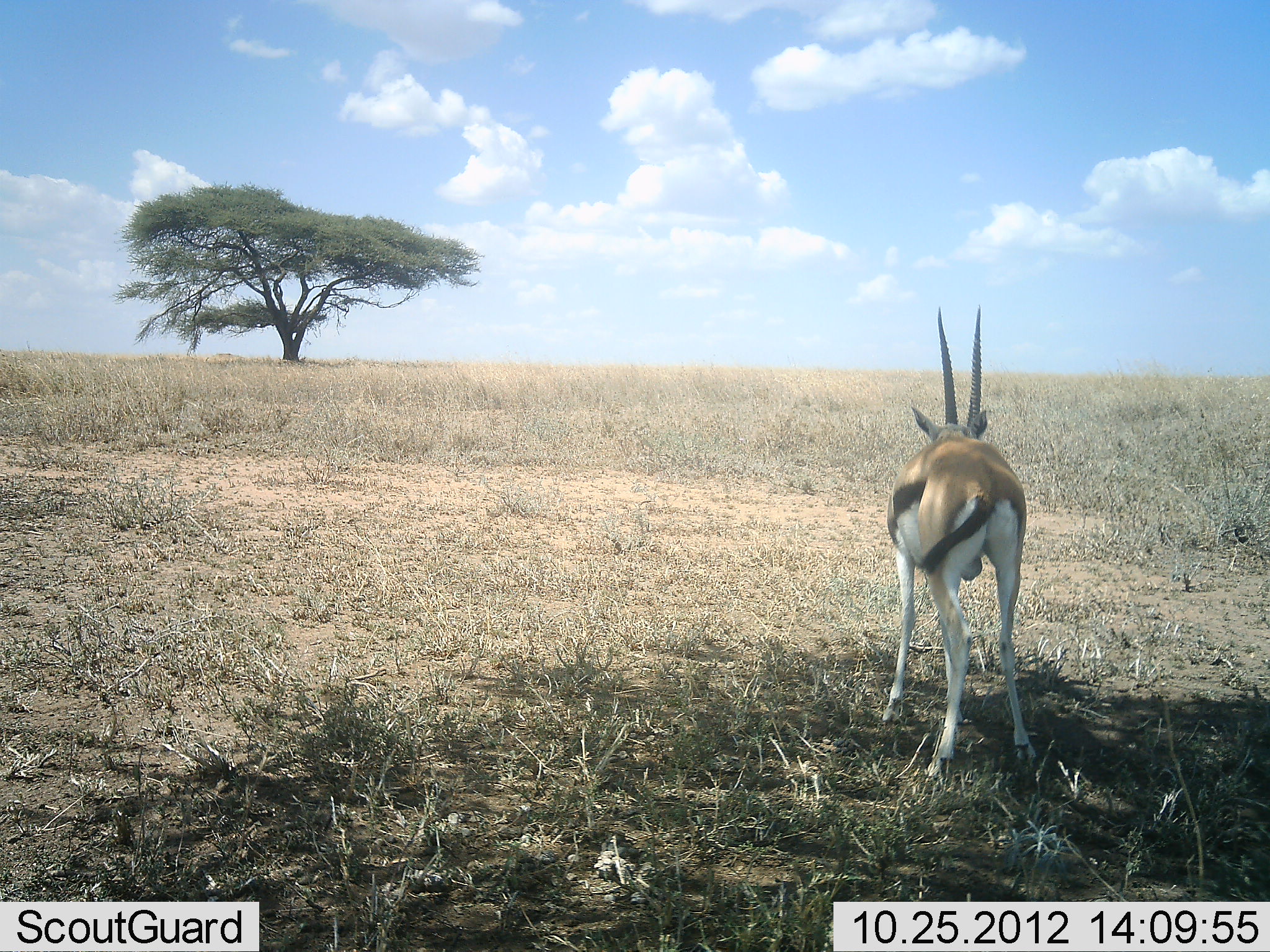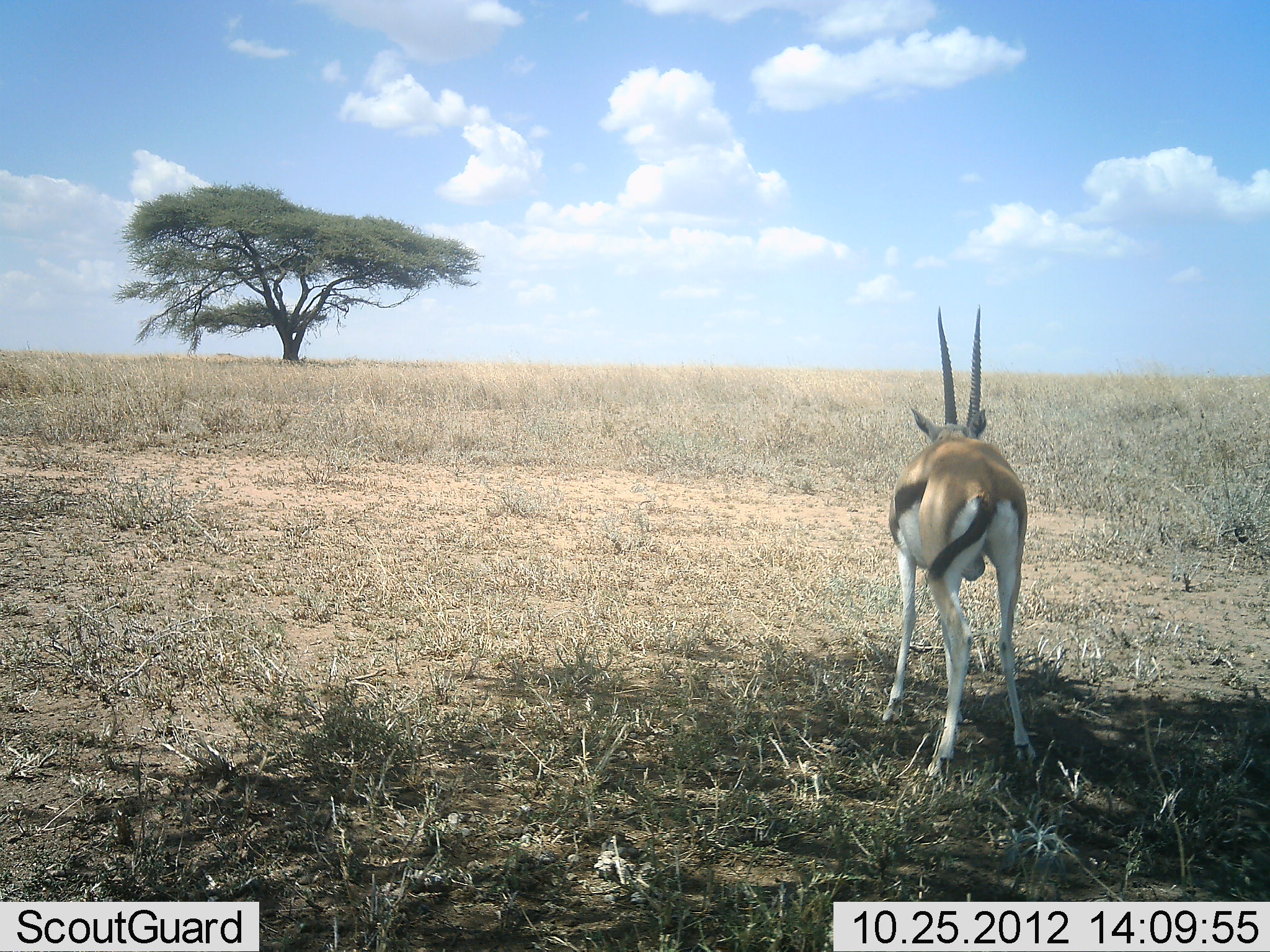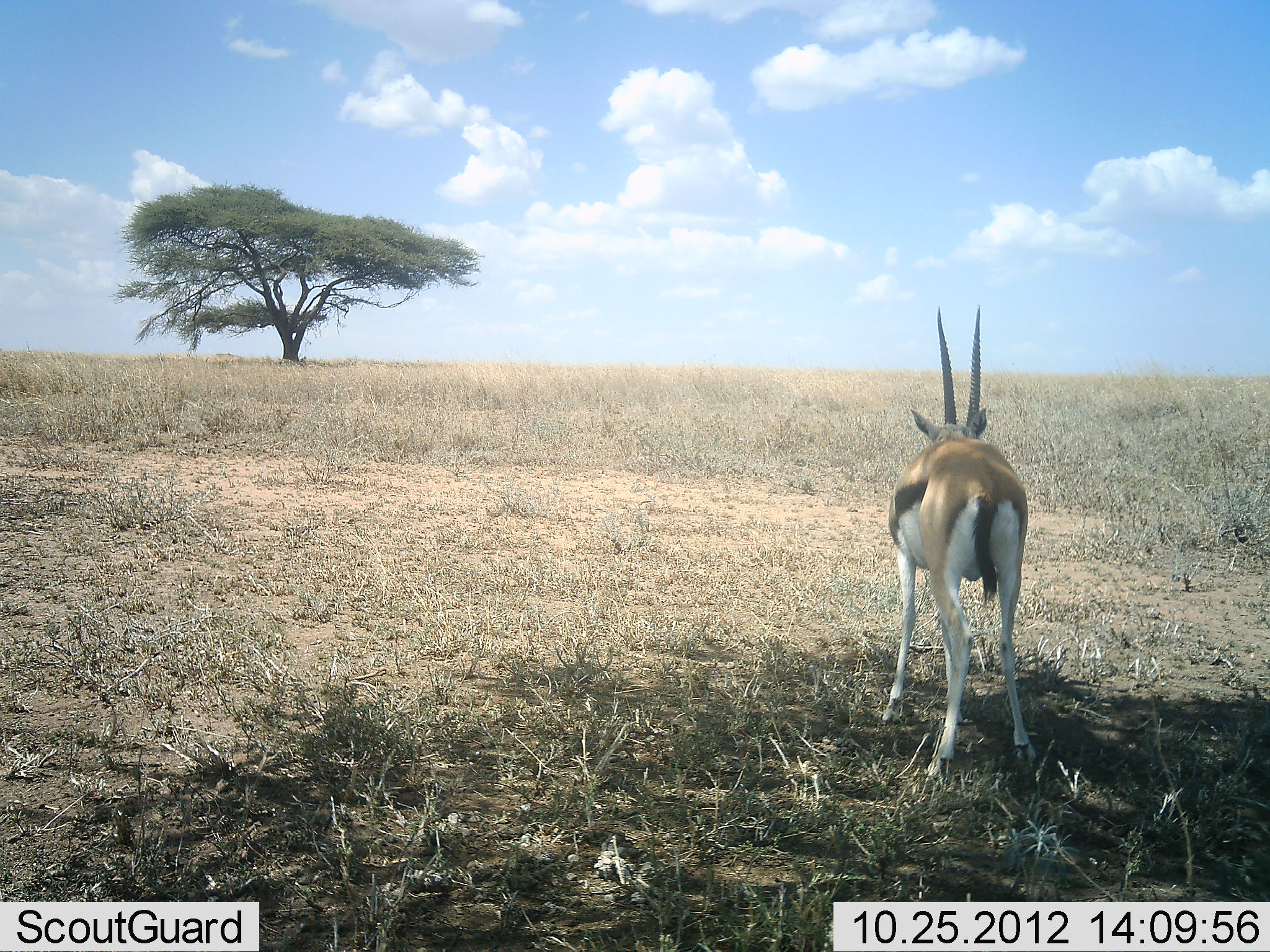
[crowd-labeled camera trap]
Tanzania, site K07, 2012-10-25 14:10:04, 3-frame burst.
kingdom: Animalia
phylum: Chordata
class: Mammalia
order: Artiodactyla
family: Bovidae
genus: Eudorcas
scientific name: Eudorcas thomsonii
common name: thomson's gazelle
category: gazellethomsons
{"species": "gazellethomsons (thomson's gazelle) (Eudorcas thomsonii)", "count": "1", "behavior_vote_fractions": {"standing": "90%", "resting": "0%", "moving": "10%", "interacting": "0%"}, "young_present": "0%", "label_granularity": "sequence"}